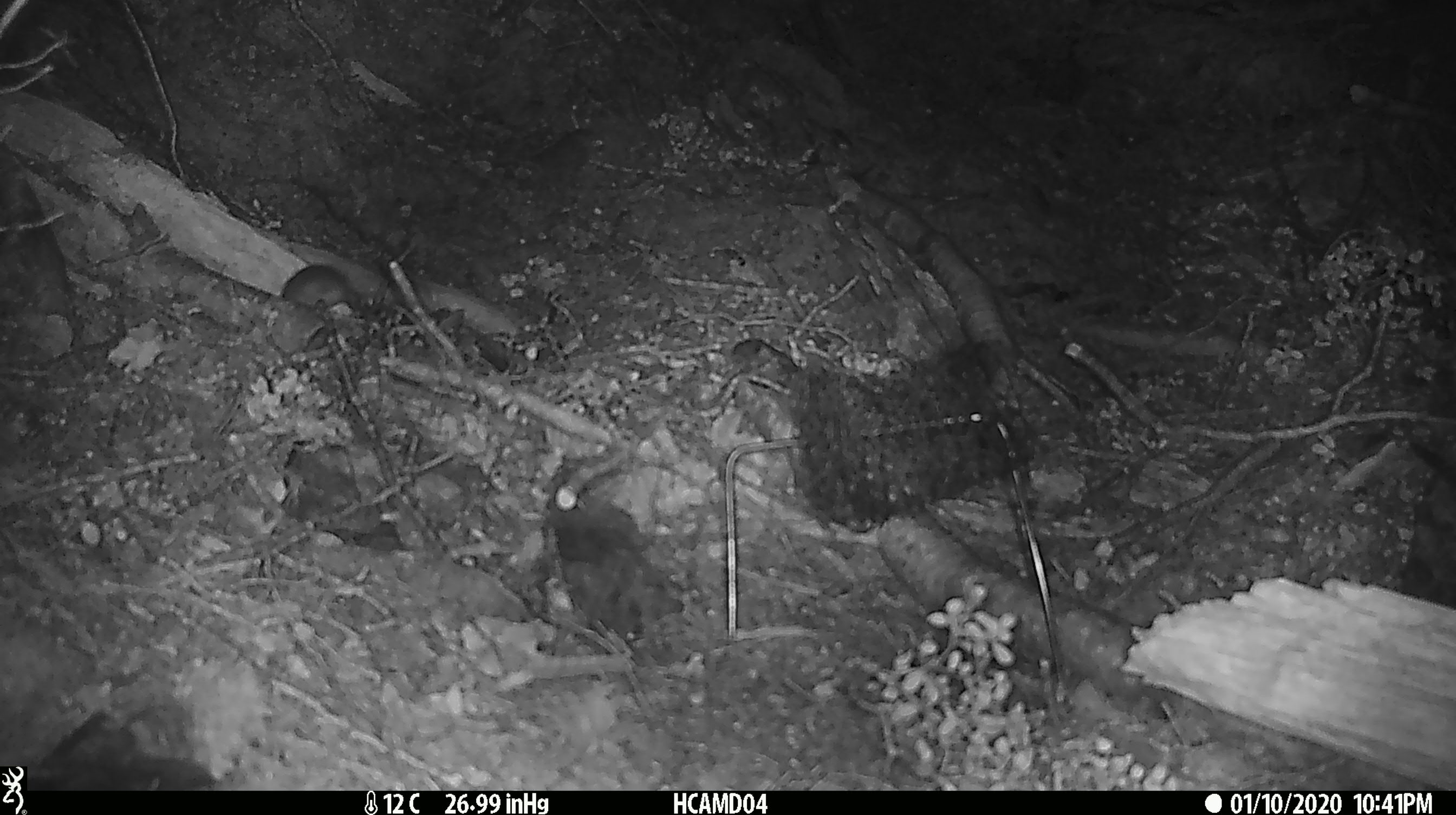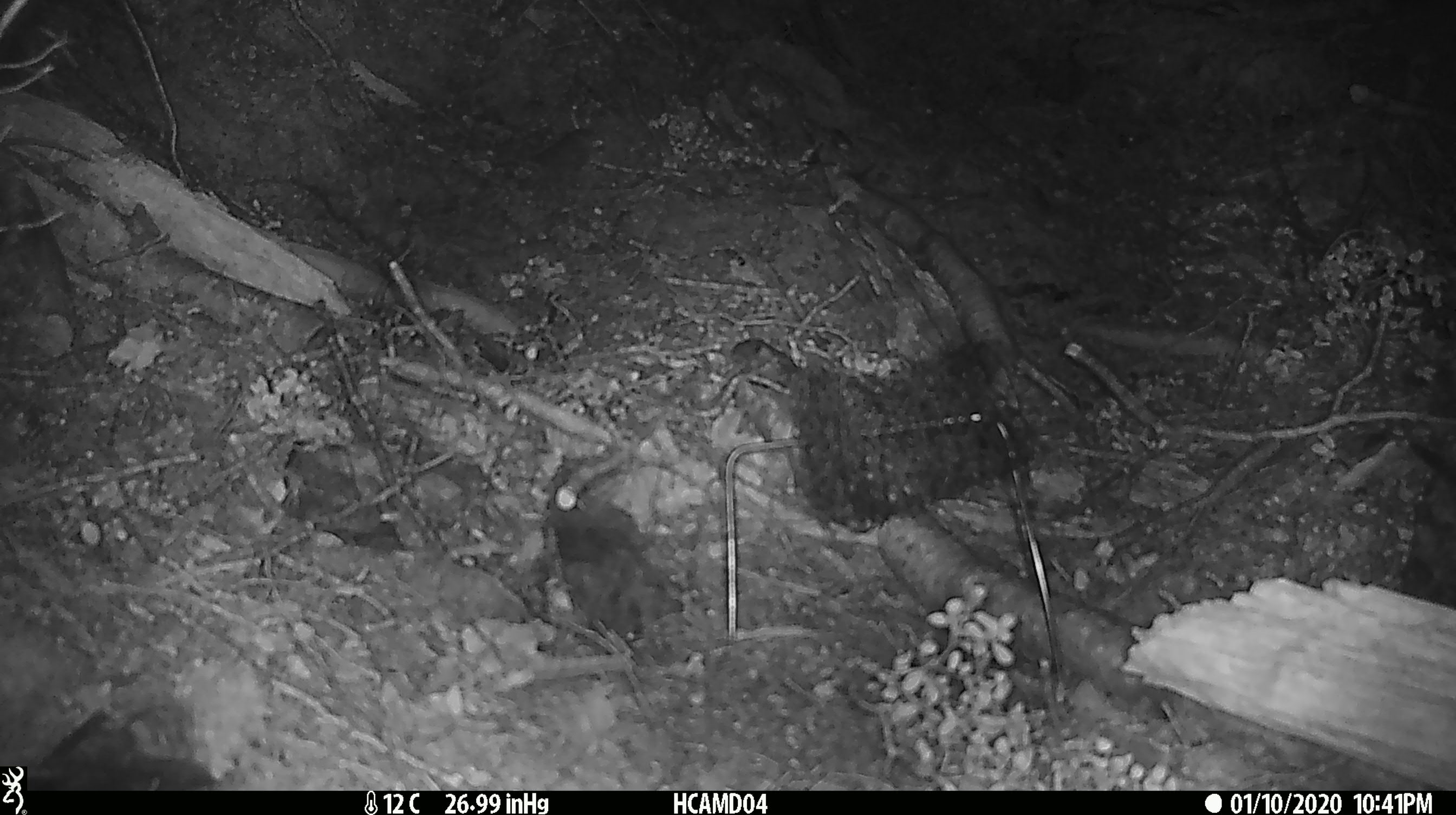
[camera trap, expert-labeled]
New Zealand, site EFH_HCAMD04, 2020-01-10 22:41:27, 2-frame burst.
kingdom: Animalia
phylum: Chordata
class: Mammalia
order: Rodentia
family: Muridae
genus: Mus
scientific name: Mus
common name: mouse